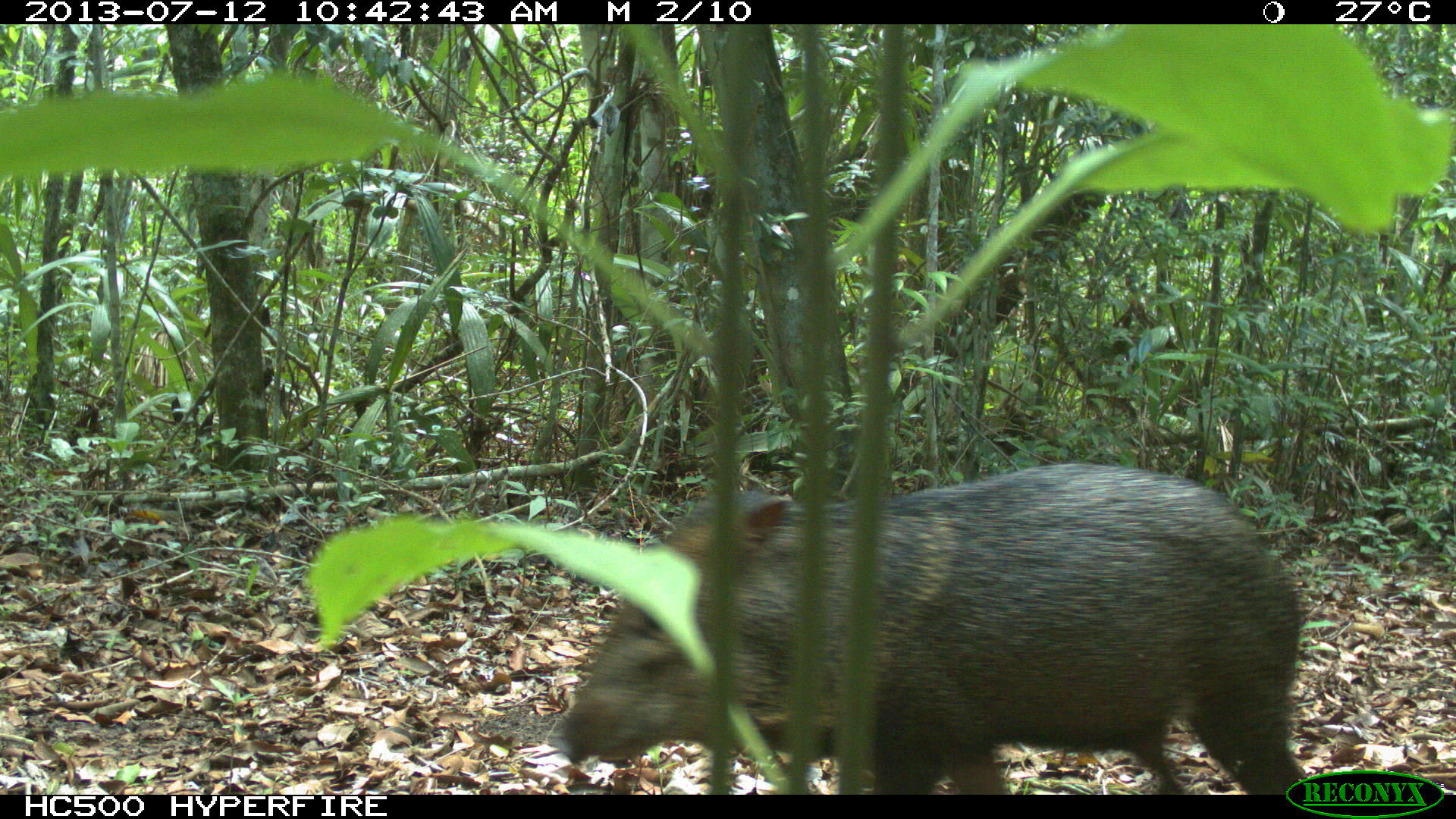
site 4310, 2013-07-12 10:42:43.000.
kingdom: Animalia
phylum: Chordata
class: Mammalia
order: Artiodactyla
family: Tayassuidae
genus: Pecari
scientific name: Pecari tajacu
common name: collared peccary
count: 13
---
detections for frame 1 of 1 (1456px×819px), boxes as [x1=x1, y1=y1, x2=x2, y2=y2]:
pecari tajacu: [x1=547, y1=461, x2=1310, y2=794]